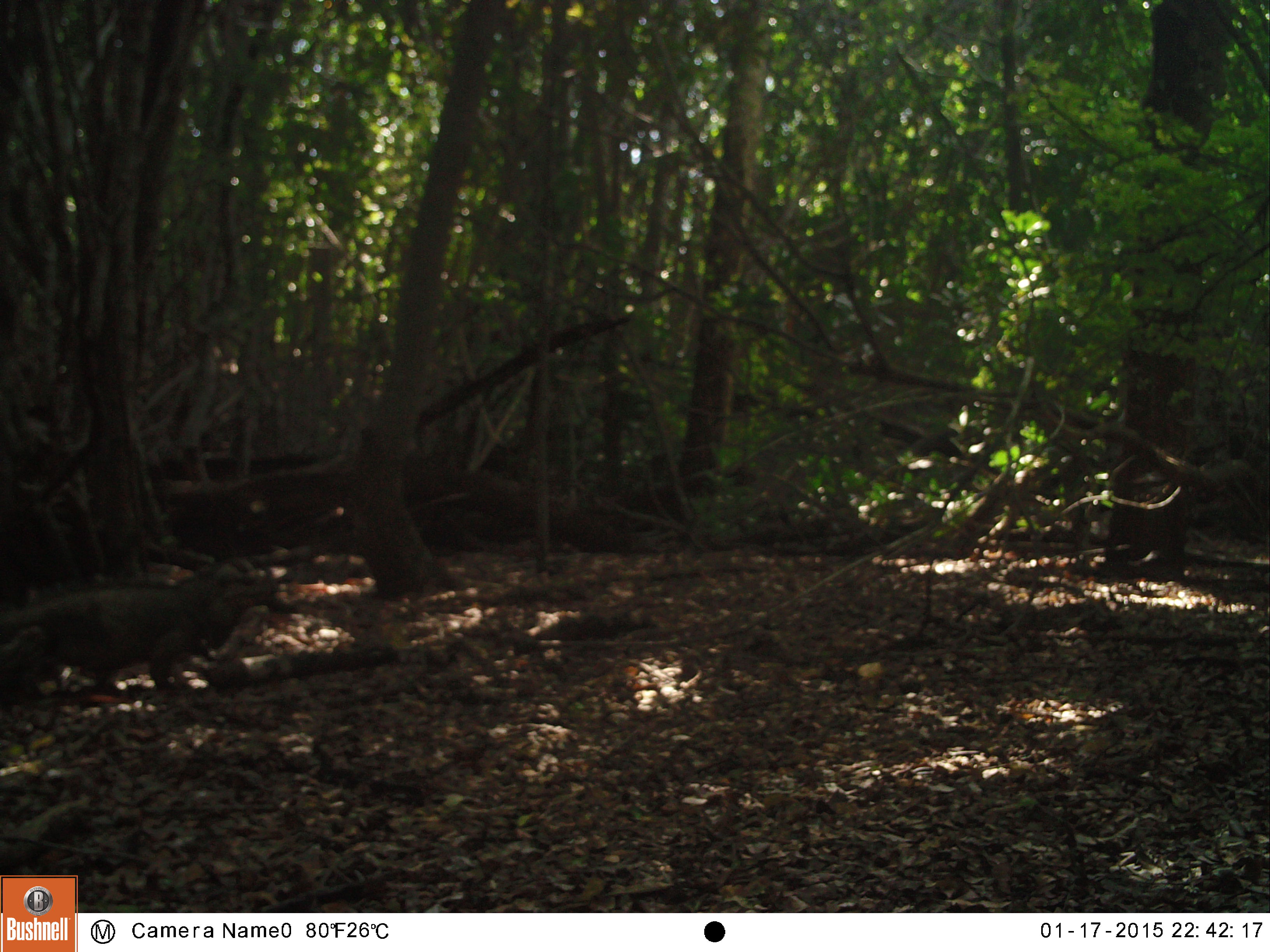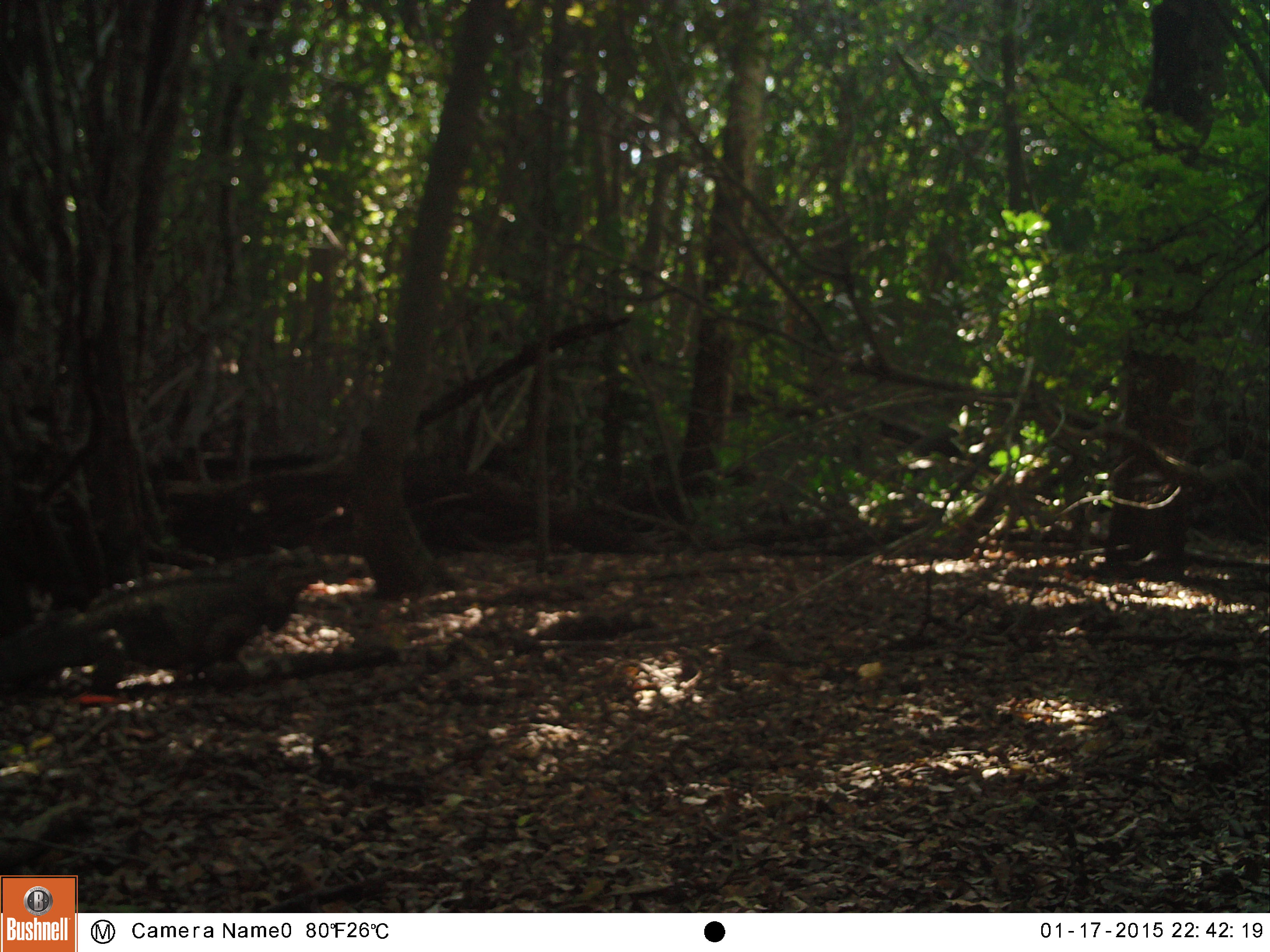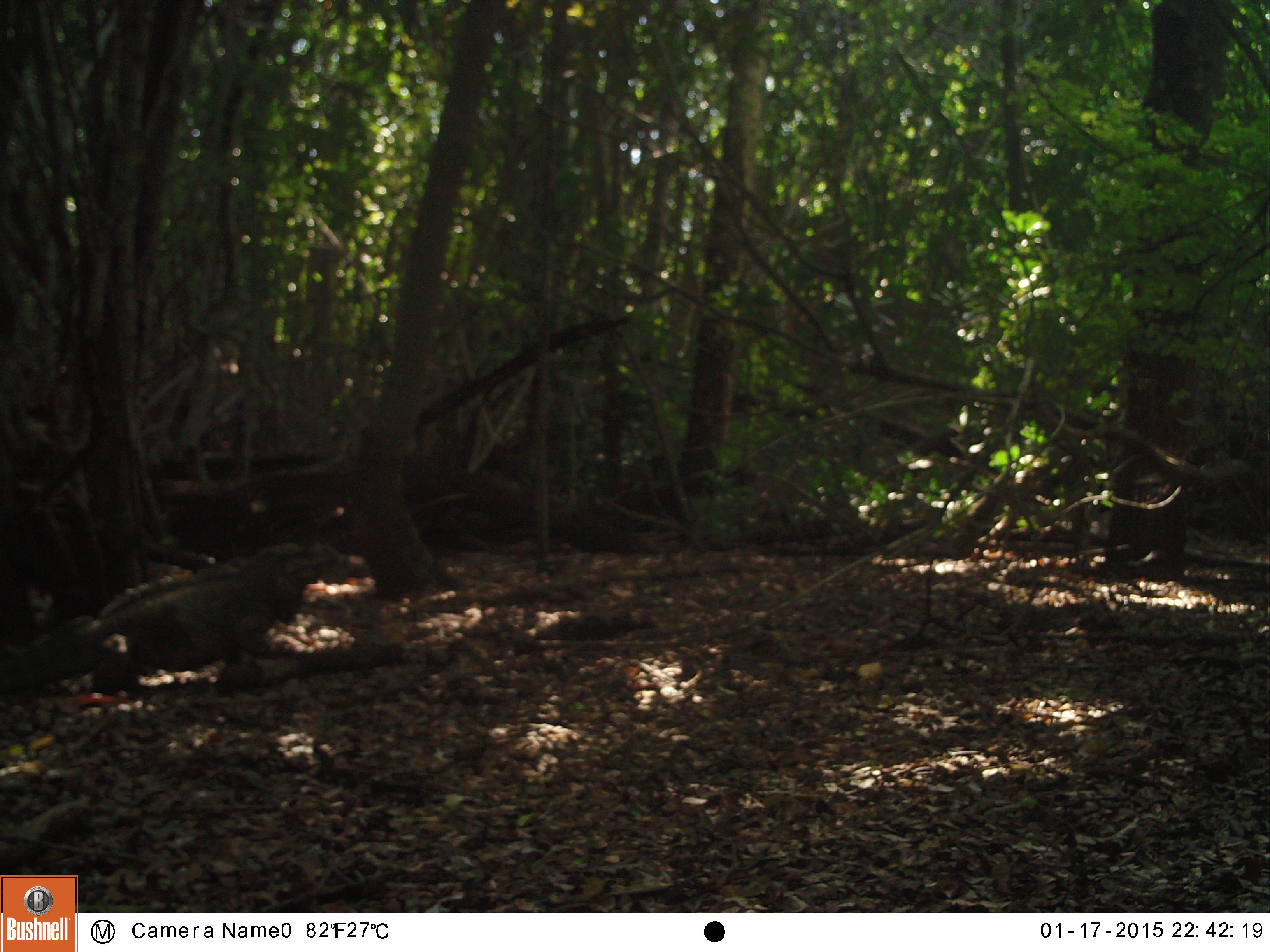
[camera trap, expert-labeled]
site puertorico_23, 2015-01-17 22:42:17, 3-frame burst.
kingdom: Animalia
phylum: Chordata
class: Reptilia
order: Squamata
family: Iguanidae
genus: Iguana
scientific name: Iguana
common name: typical iguanas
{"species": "Iguana (typical iguanas)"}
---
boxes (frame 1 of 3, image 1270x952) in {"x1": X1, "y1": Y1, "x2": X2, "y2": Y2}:
iguana: {"x1": 1, "y1": 565, "x2": 263, "y2": 703}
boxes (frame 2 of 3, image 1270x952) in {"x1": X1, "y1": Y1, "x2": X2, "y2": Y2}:
iguana: {"x1": 31, "y1": 551, "x2": 318, "y2": 685}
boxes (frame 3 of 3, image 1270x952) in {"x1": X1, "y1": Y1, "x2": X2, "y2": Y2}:
iguana: {"x1": 38, "y1": 539, "x2": 347, "y2": 701}